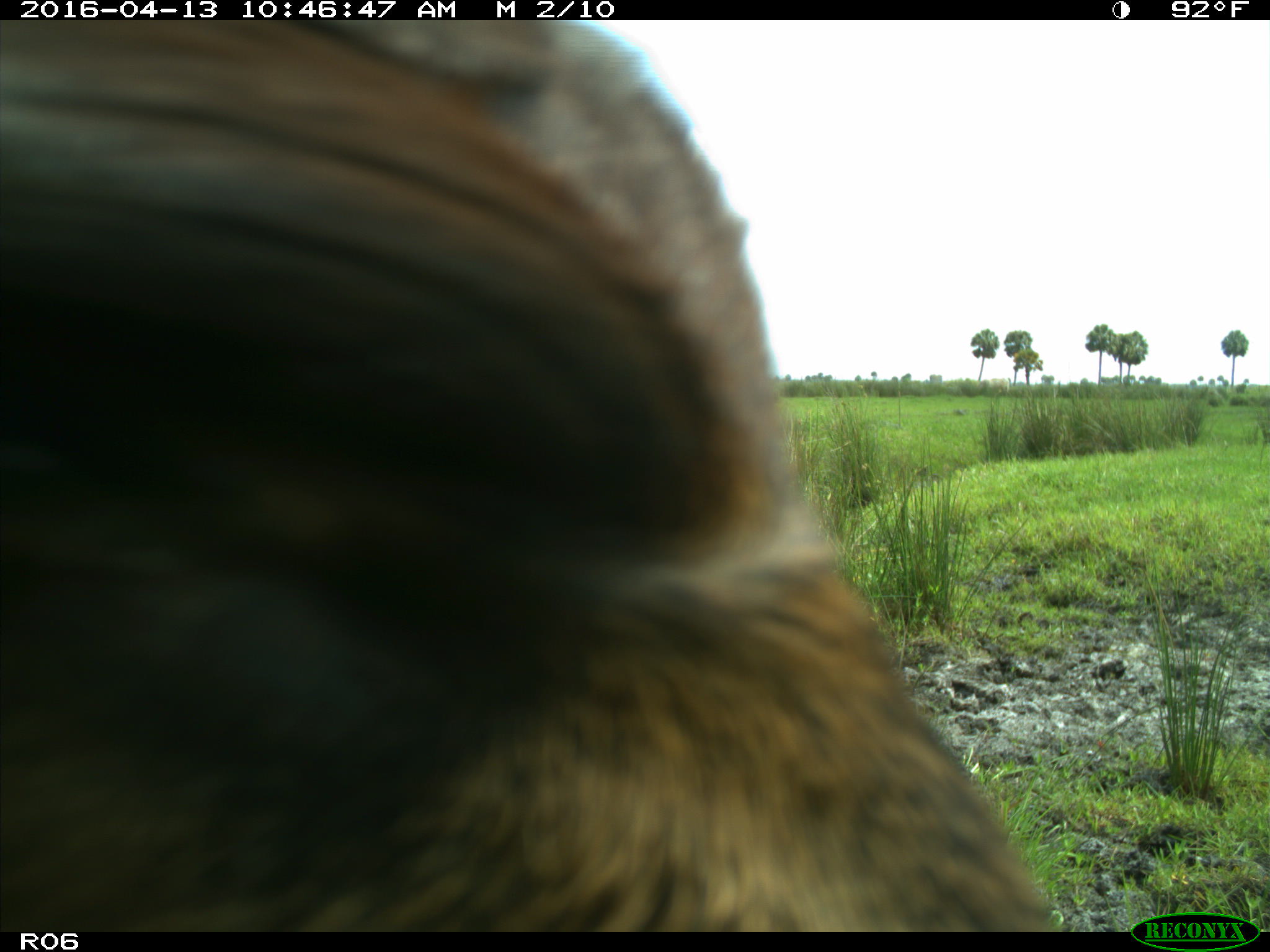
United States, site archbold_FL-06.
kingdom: Animalia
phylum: Chordata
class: Mammalia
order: Artiodactyla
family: Bovidae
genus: Bos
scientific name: Bos taurus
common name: domestic cow